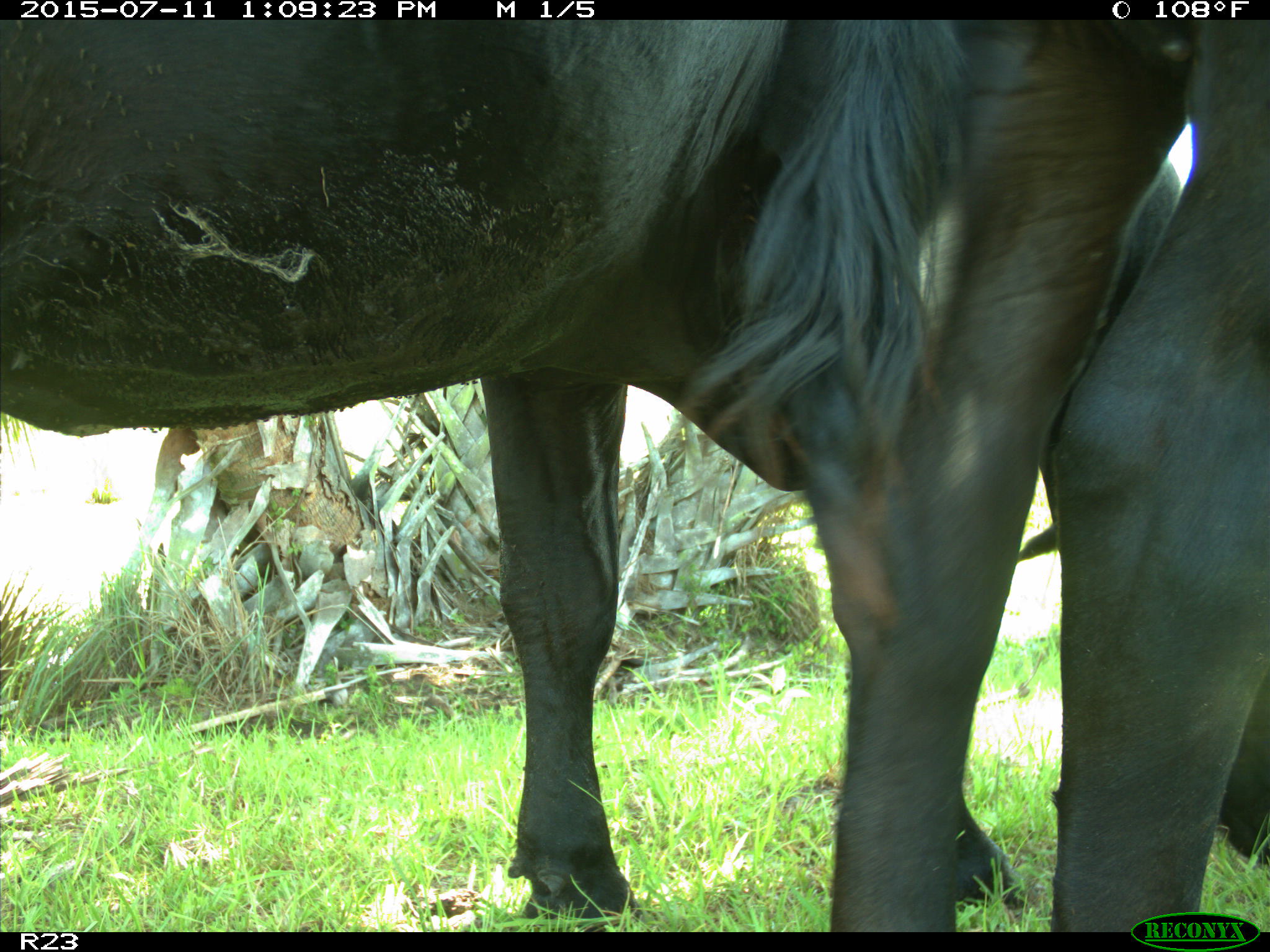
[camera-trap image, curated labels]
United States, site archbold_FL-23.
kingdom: Animalia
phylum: Chordata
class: Mammalia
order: Artiodactyla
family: Bovidae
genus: Bos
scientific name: Bos taurus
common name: domestic cow